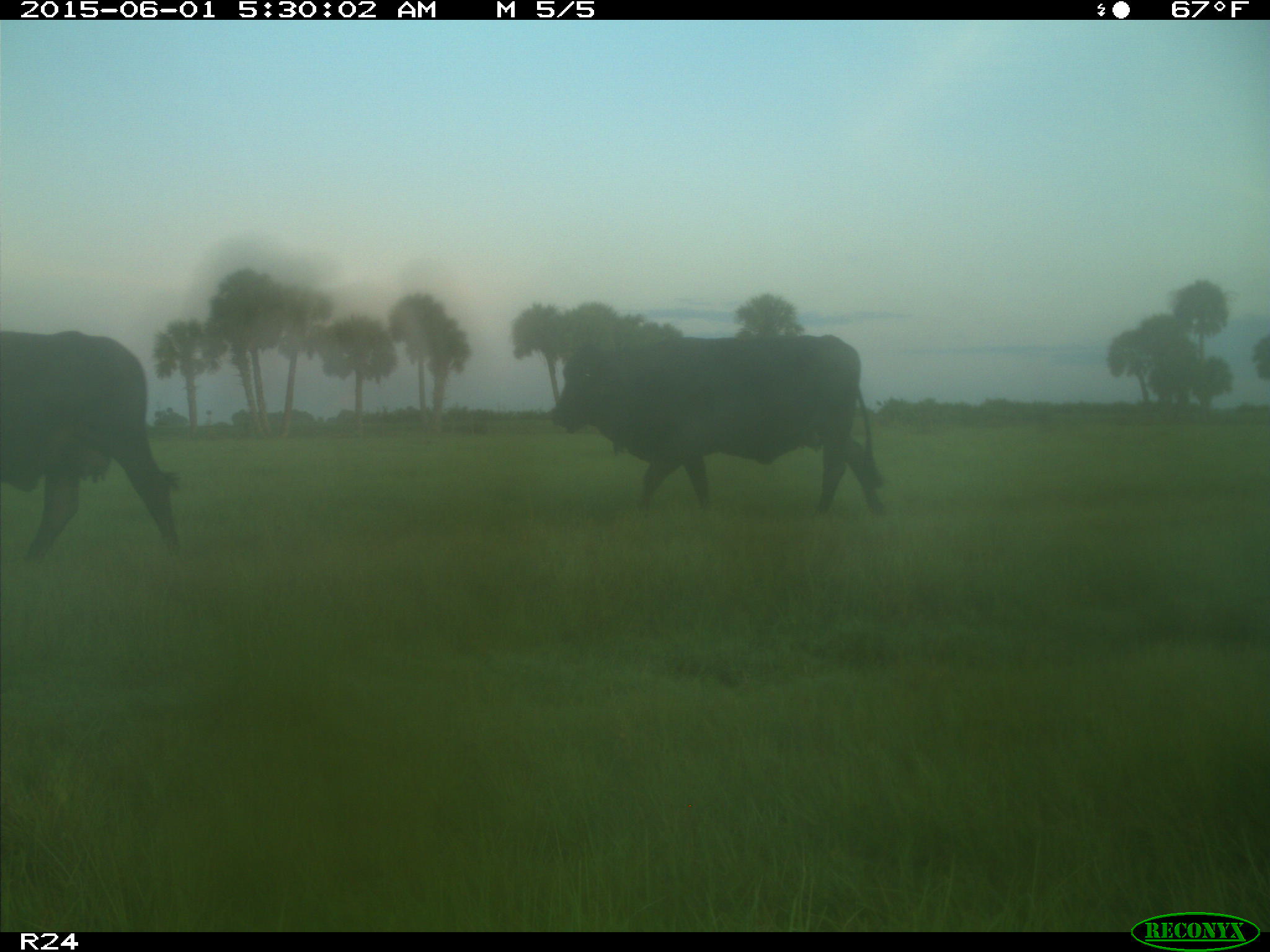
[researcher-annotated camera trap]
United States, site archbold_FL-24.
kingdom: Animalia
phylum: Chordata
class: Mammalia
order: Artiodactyla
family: Bovidae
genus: Bos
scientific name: Bos taurus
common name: domestic cow